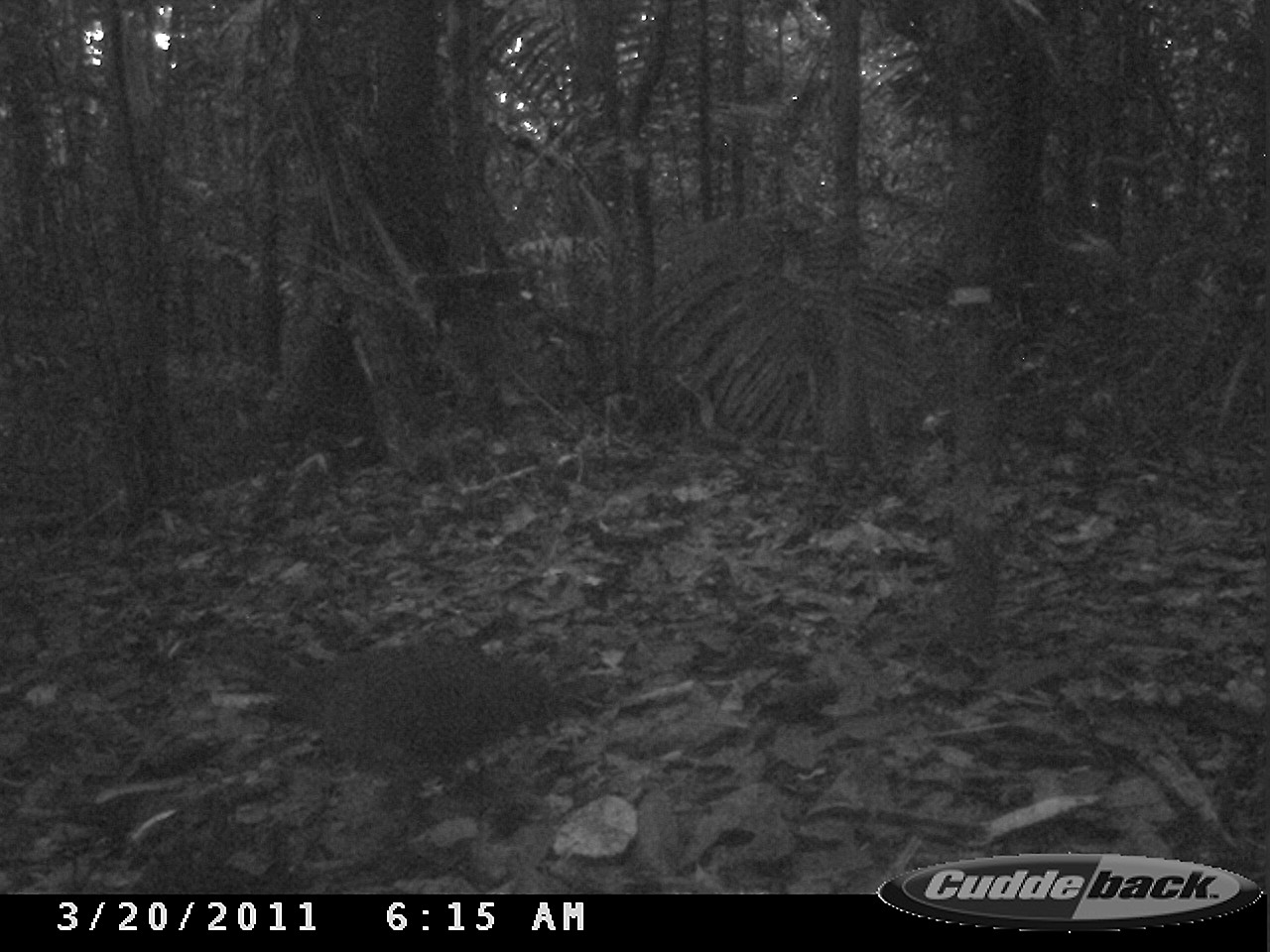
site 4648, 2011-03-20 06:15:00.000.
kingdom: Animalia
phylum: Chordata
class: Aves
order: Tinamiformes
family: Tinamidae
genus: Tinamus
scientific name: Tinamus major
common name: great tinamou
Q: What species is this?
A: Tinamus major (great tinamou).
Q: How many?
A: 1.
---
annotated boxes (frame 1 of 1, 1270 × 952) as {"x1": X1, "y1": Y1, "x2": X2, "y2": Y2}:
tinamus major: {"x1": 159, "y1": 600, "x2": 590, "y2": 879}